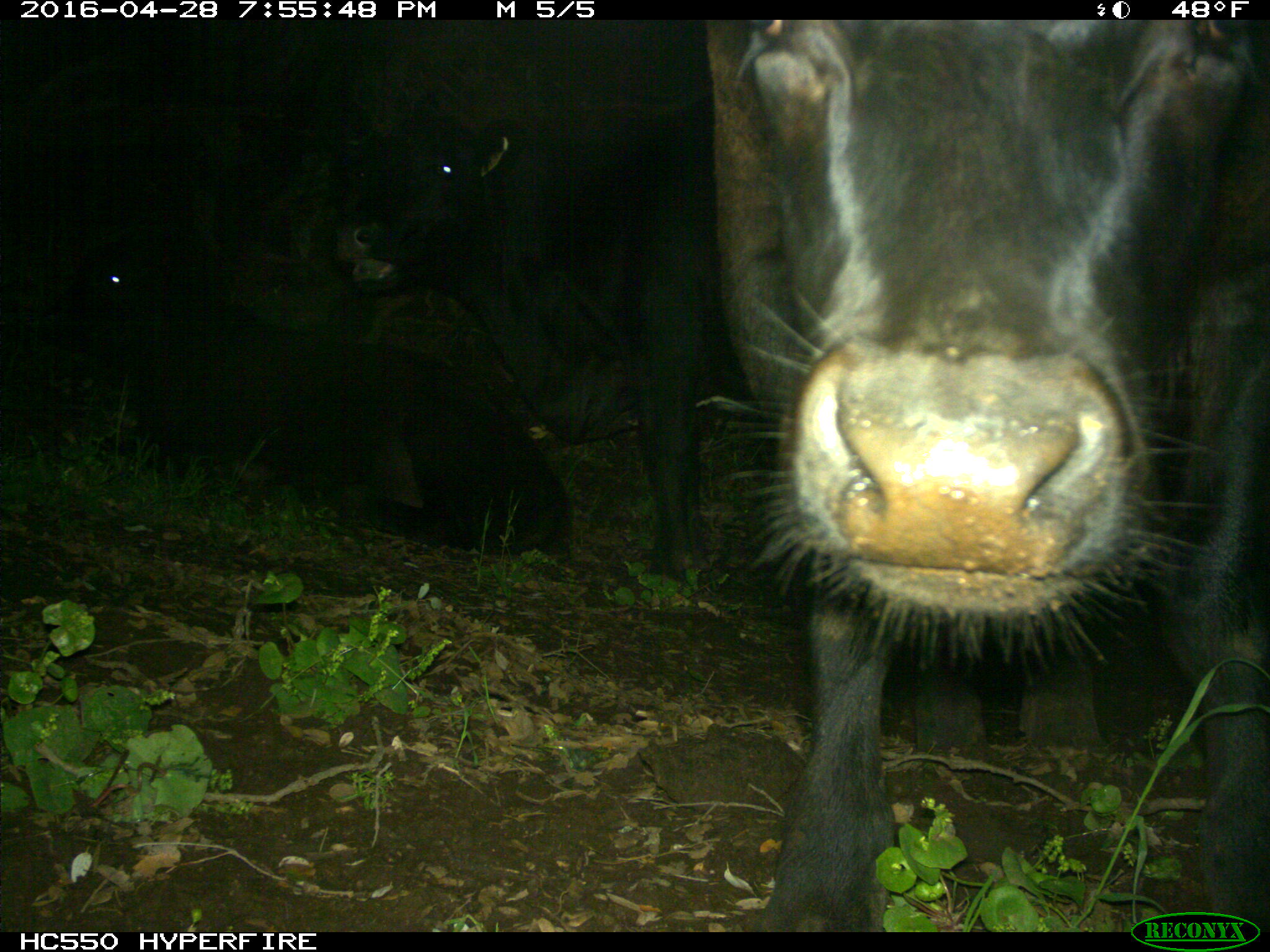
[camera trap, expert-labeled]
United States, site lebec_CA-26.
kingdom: Animalia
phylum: Chordata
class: Mammalia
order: Artiodactyla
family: Bovidae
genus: Bos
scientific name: Bos taurus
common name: domestic cow